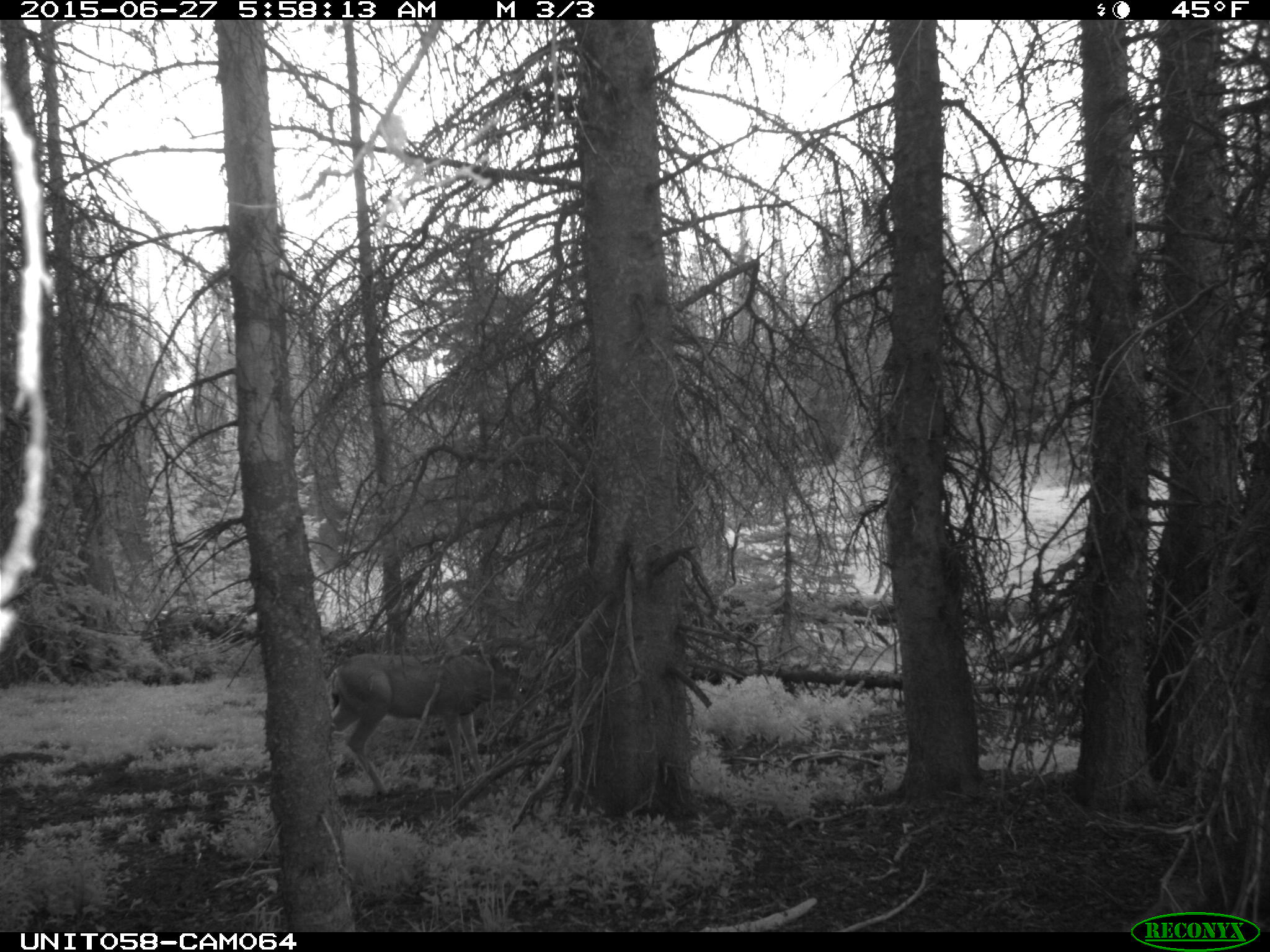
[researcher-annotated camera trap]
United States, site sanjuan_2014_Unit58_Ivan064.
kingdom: Animalia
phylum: Chordata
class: Mammalia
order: Artiodactyla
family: Cervidae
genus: Odocoileus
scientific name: Odocoileus hemionus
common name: mule deer